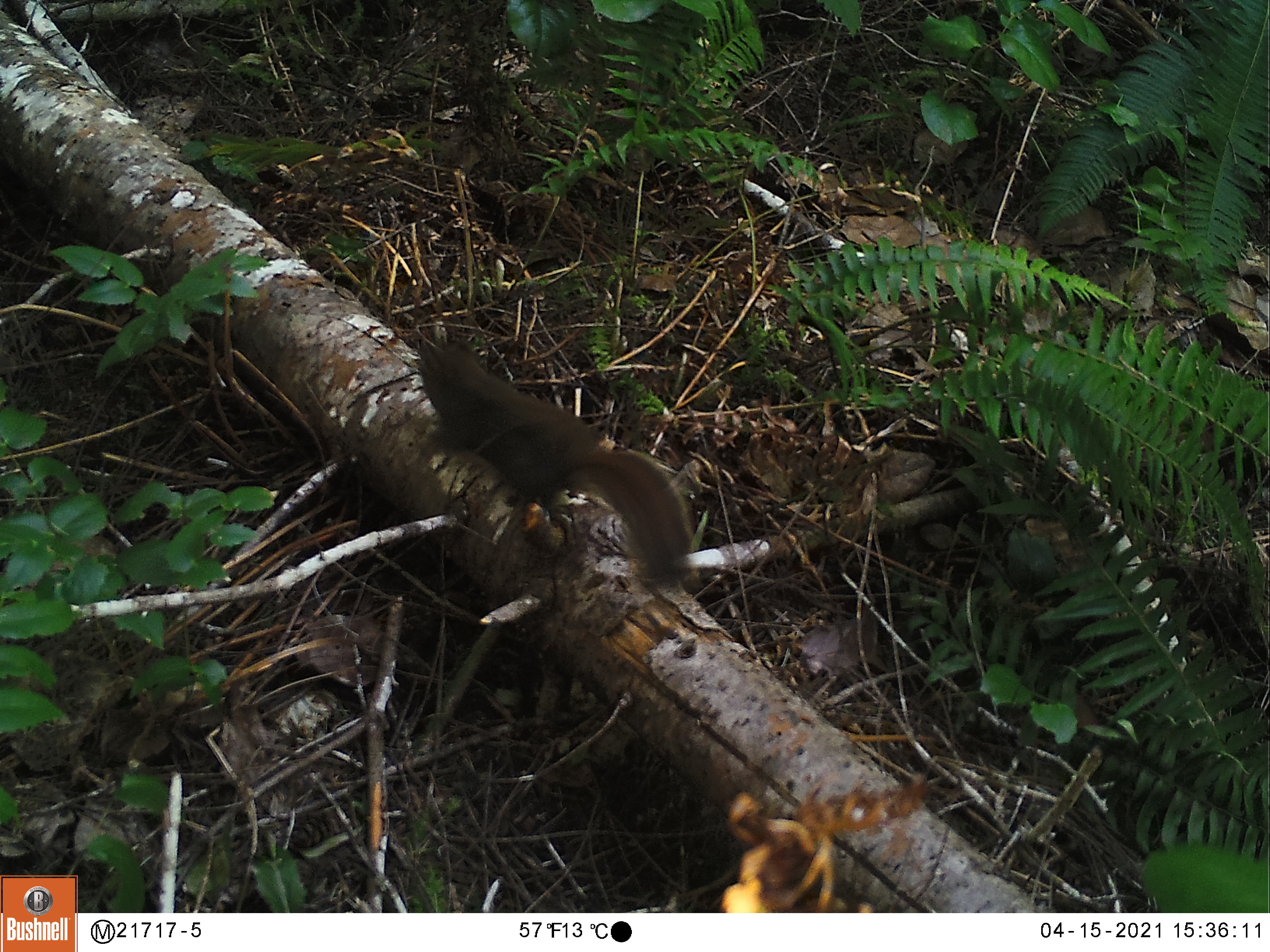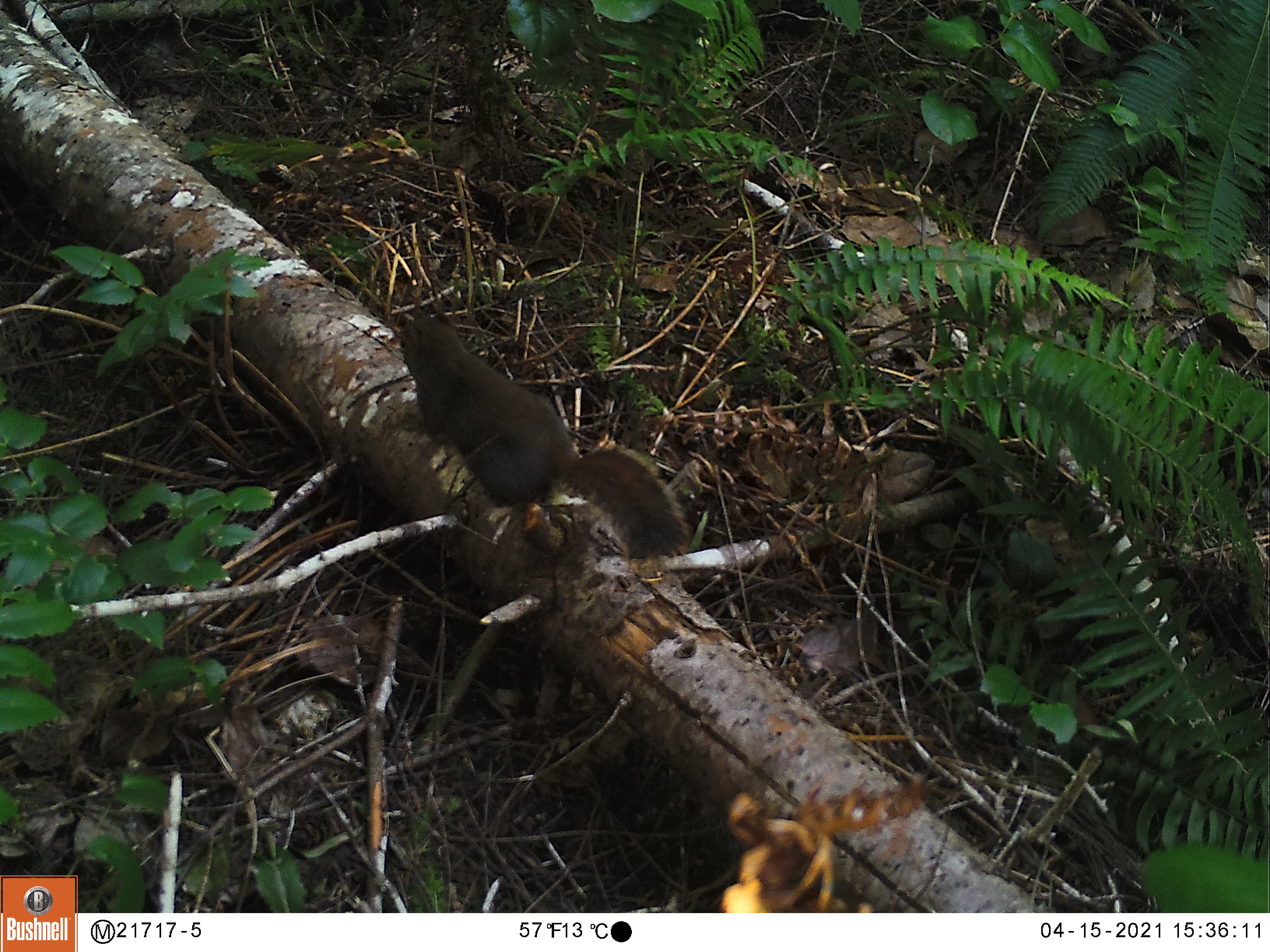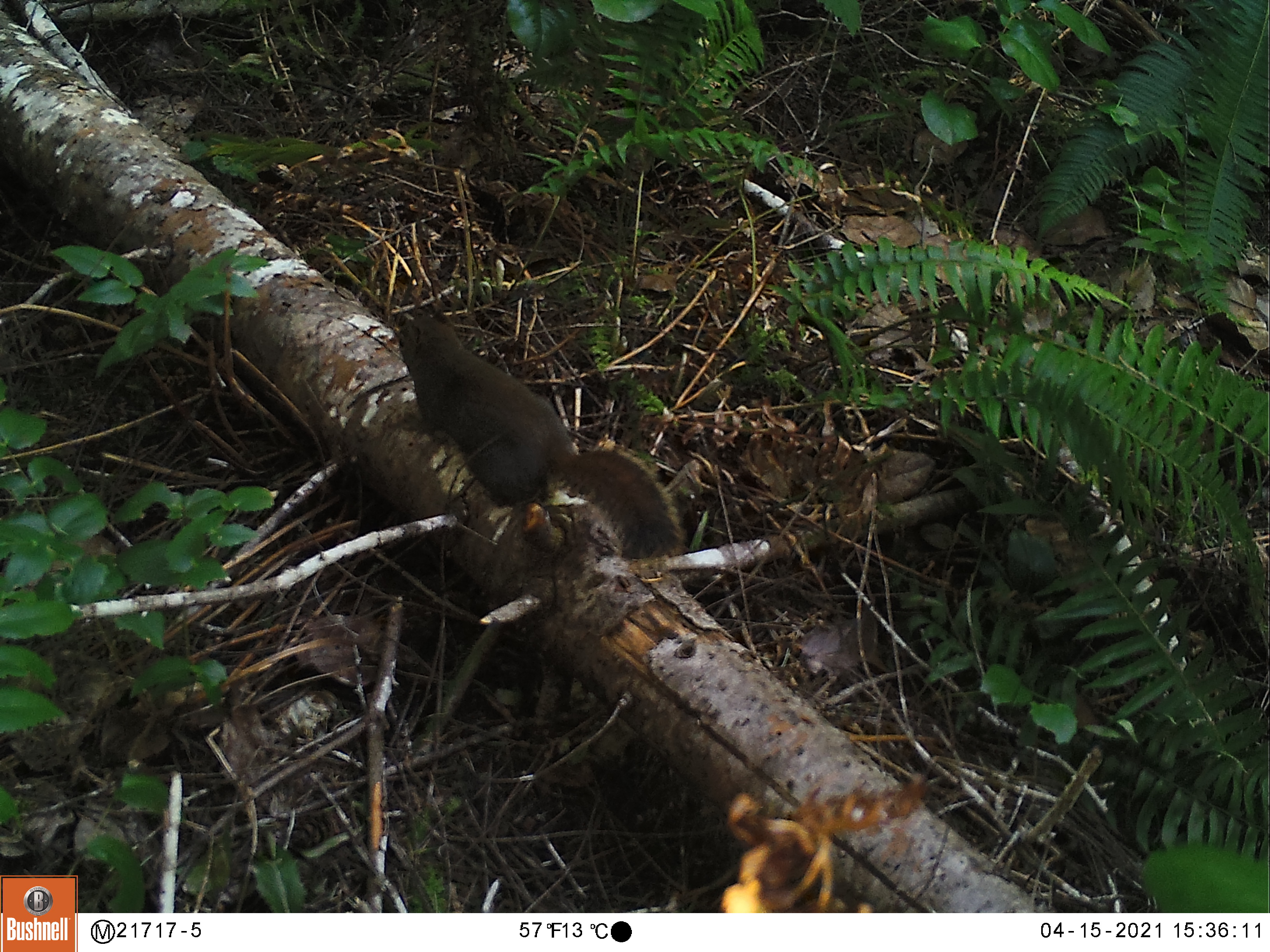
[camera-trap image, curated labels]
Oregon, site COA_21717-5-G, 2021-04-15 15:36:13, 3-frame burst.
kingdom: Animalia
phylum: Chordata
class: Mammalia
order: Rodentia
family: Sciuridae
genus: Tamiasciurus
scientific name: Tamiasciurus douglasii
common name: douglas squirrel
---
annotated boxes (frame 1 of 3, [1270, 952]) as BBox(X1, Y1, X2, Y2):
douglas squirrel: BBox(409, 325, 704, 595)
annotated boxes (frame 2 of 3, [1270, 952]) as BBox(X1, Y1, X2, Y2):
douglas squirrel: BBox(387, 301, 690, 560)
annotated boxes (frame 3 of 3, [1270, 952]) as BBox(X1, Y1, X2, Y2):
douglas squirrel: BBox(386, 300, 683, 568)